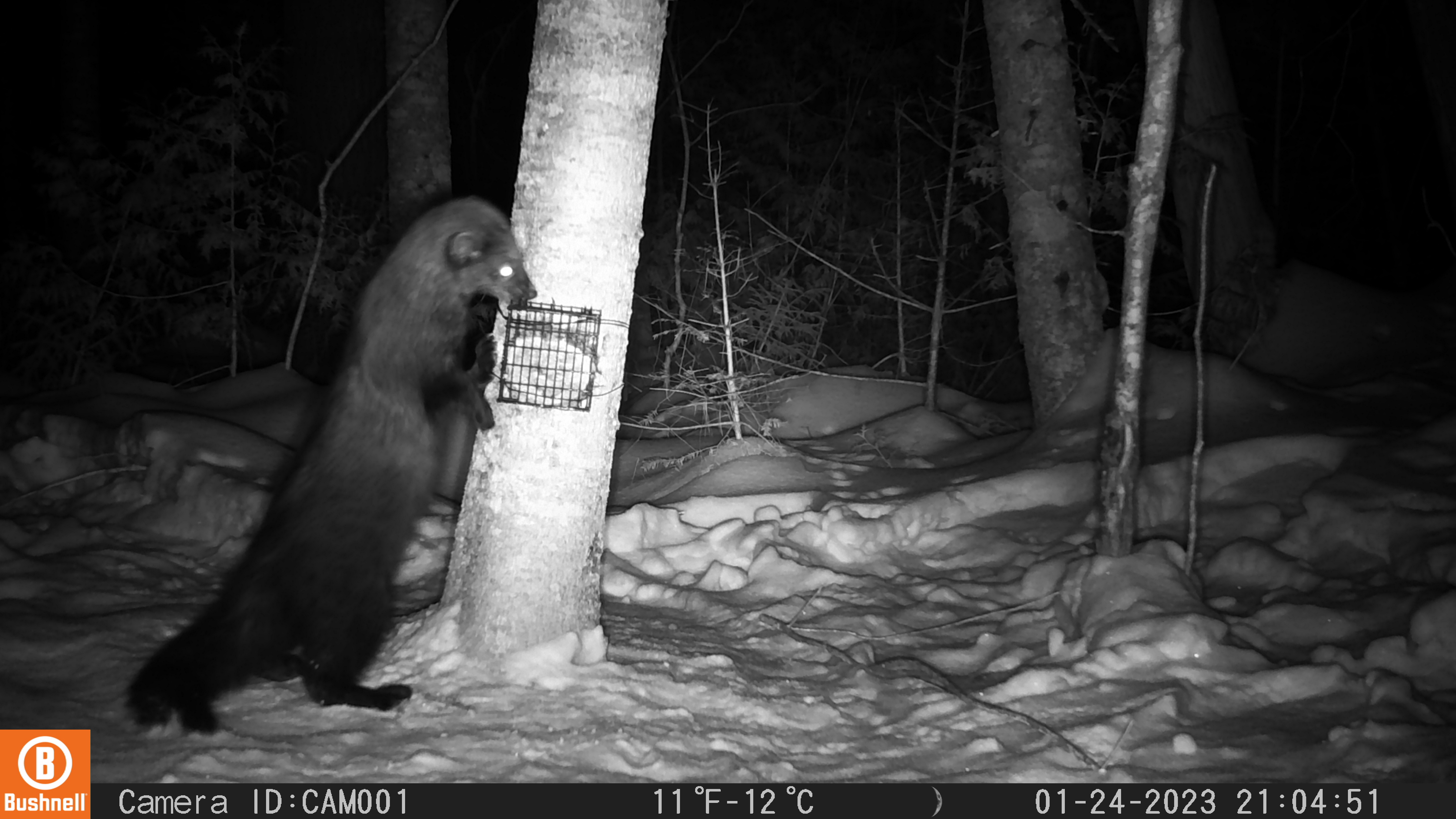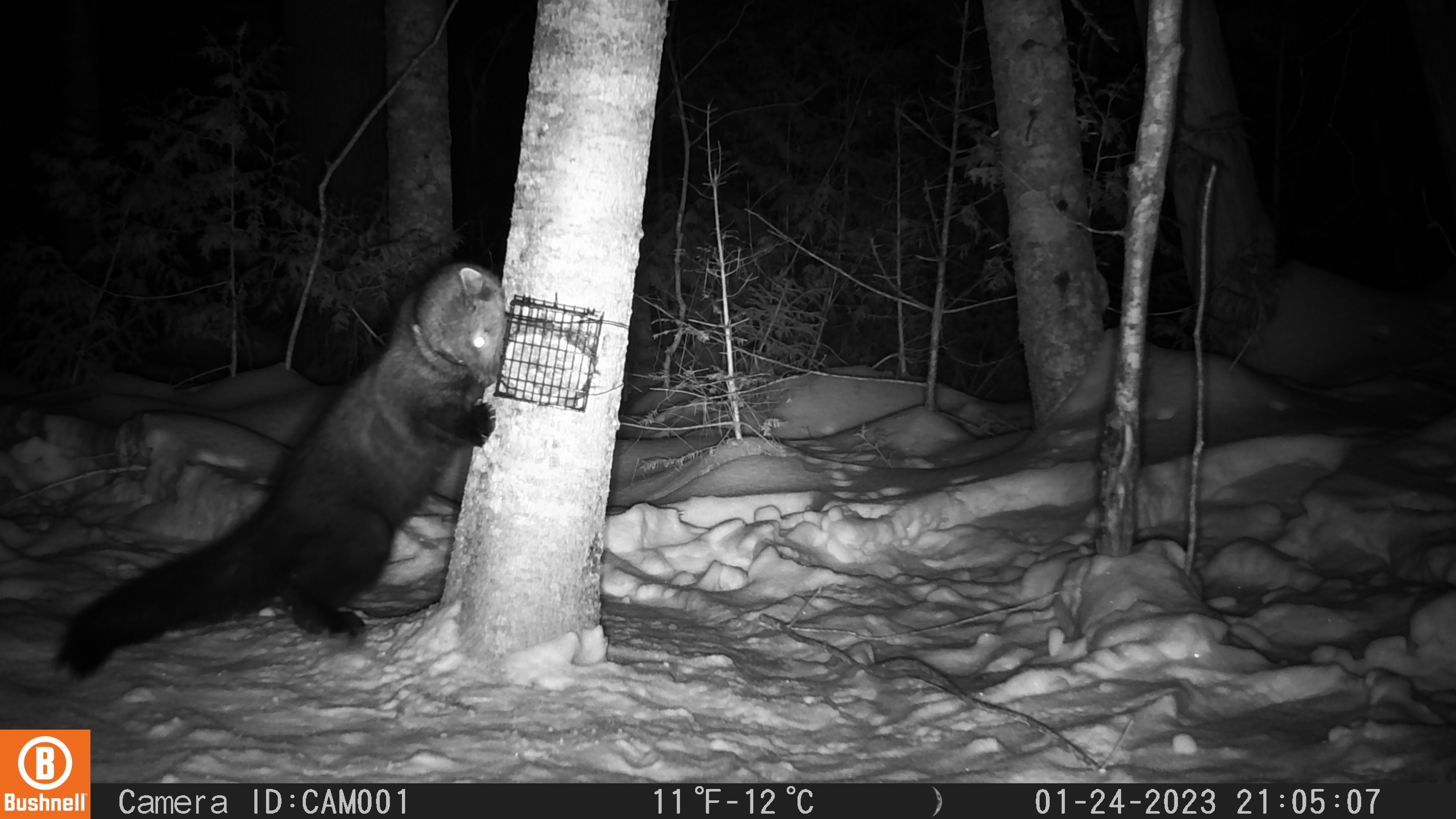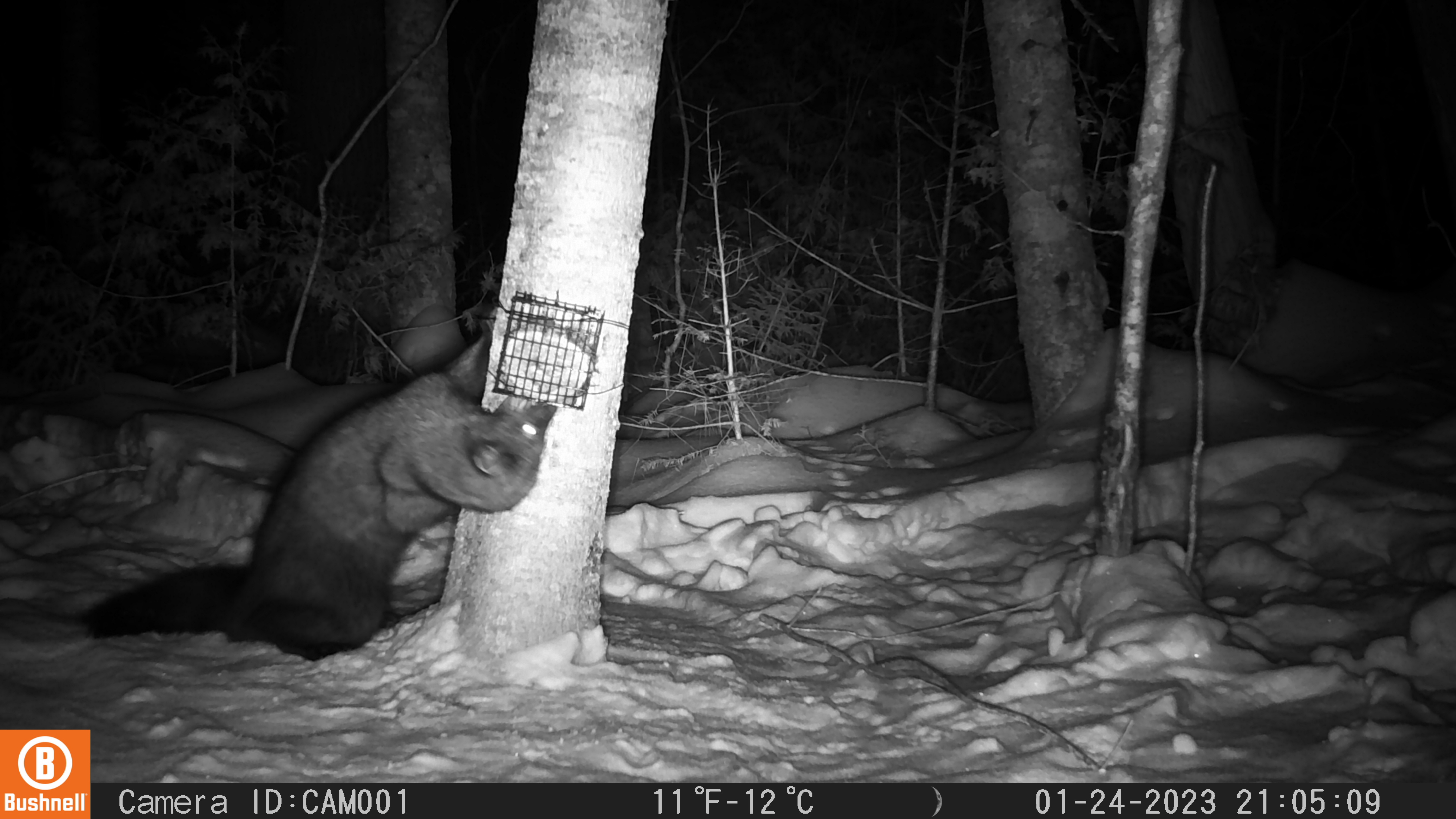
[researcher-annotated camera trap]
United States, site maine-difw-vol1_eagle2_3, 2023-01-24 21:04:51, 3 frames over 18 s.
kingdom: Animalia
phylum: Chordata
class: Mammalia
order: Carnivora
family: Mustelidae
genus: Pekania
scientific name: Pekania pennanti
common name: fisher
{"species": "fisher (Pekania pennanti)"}